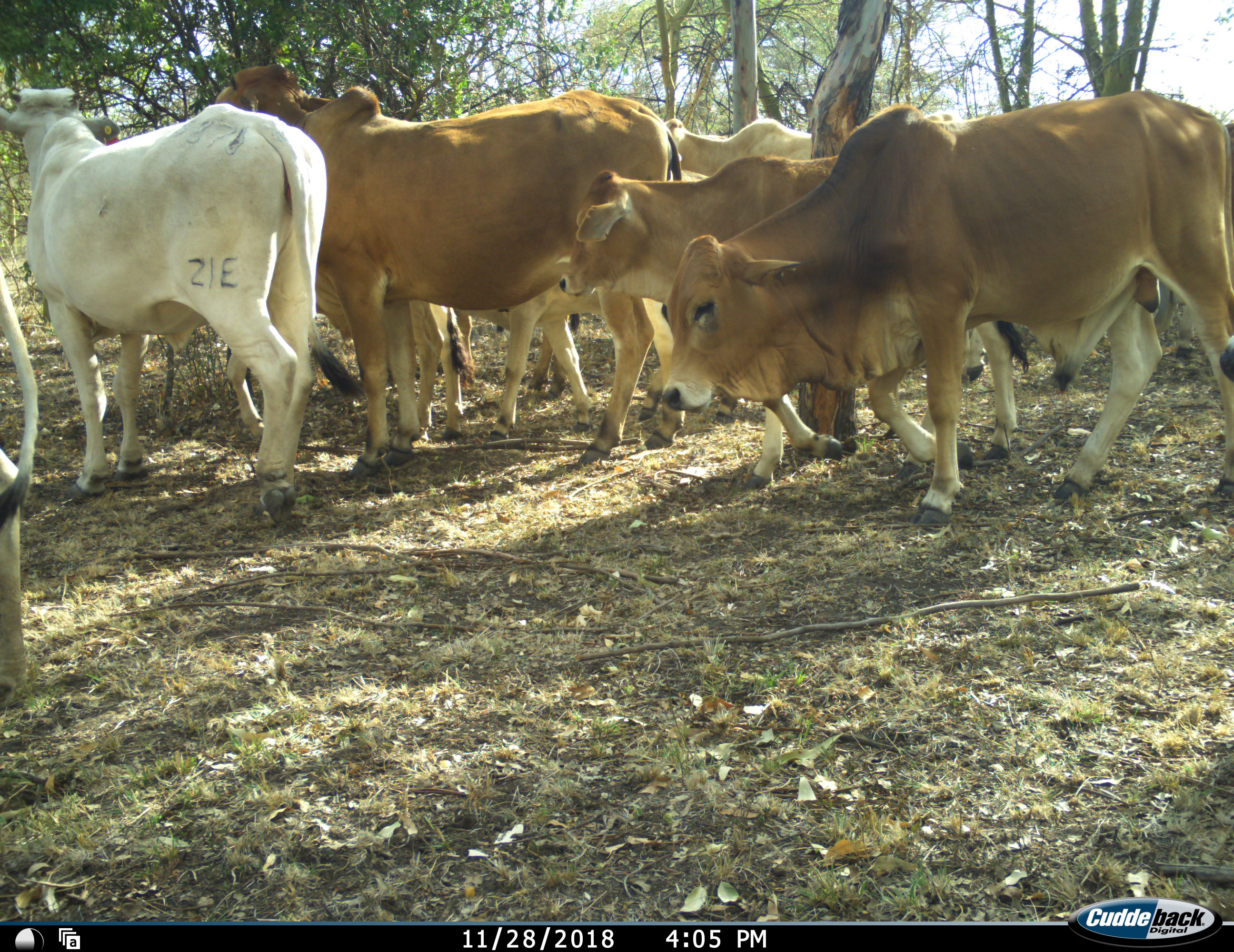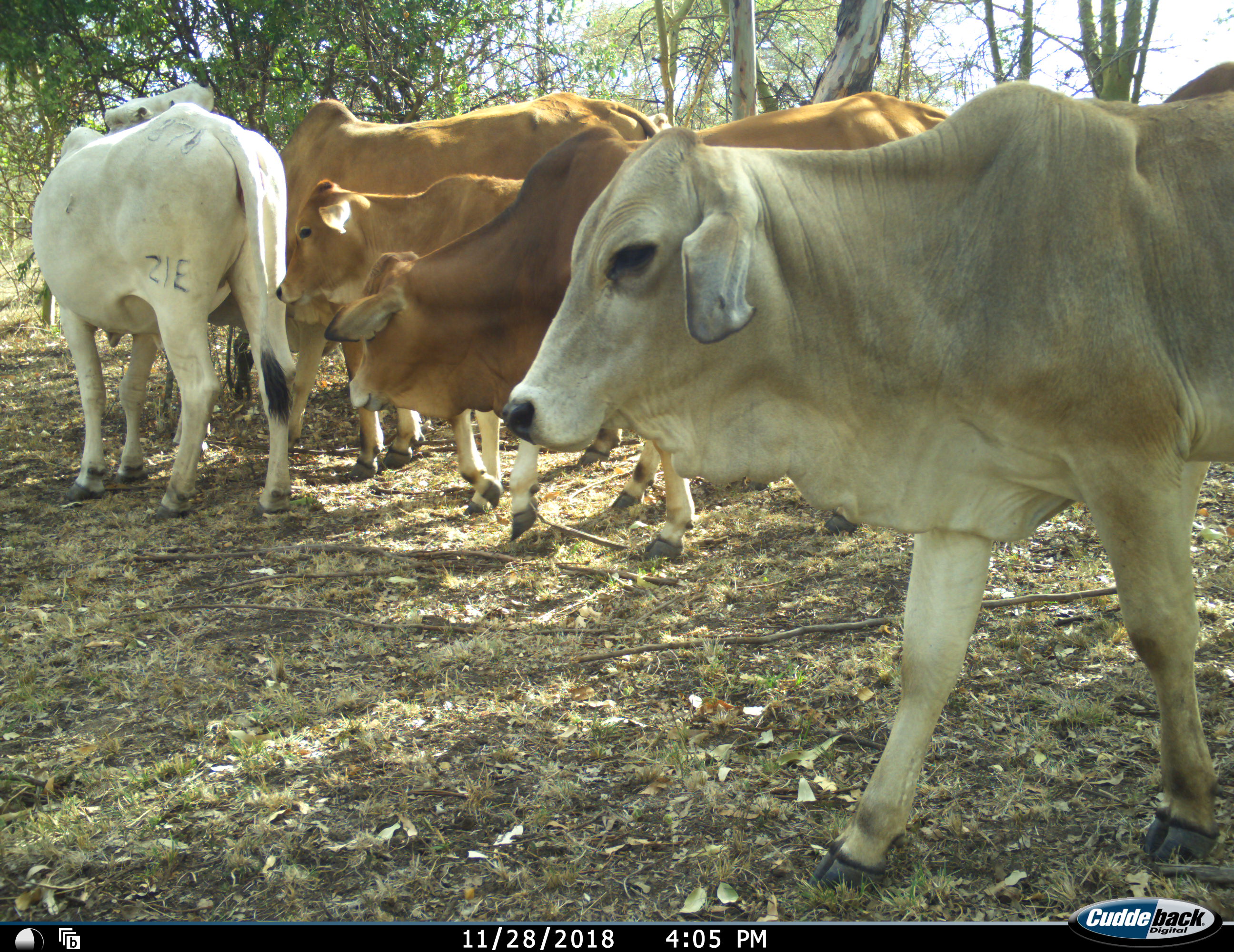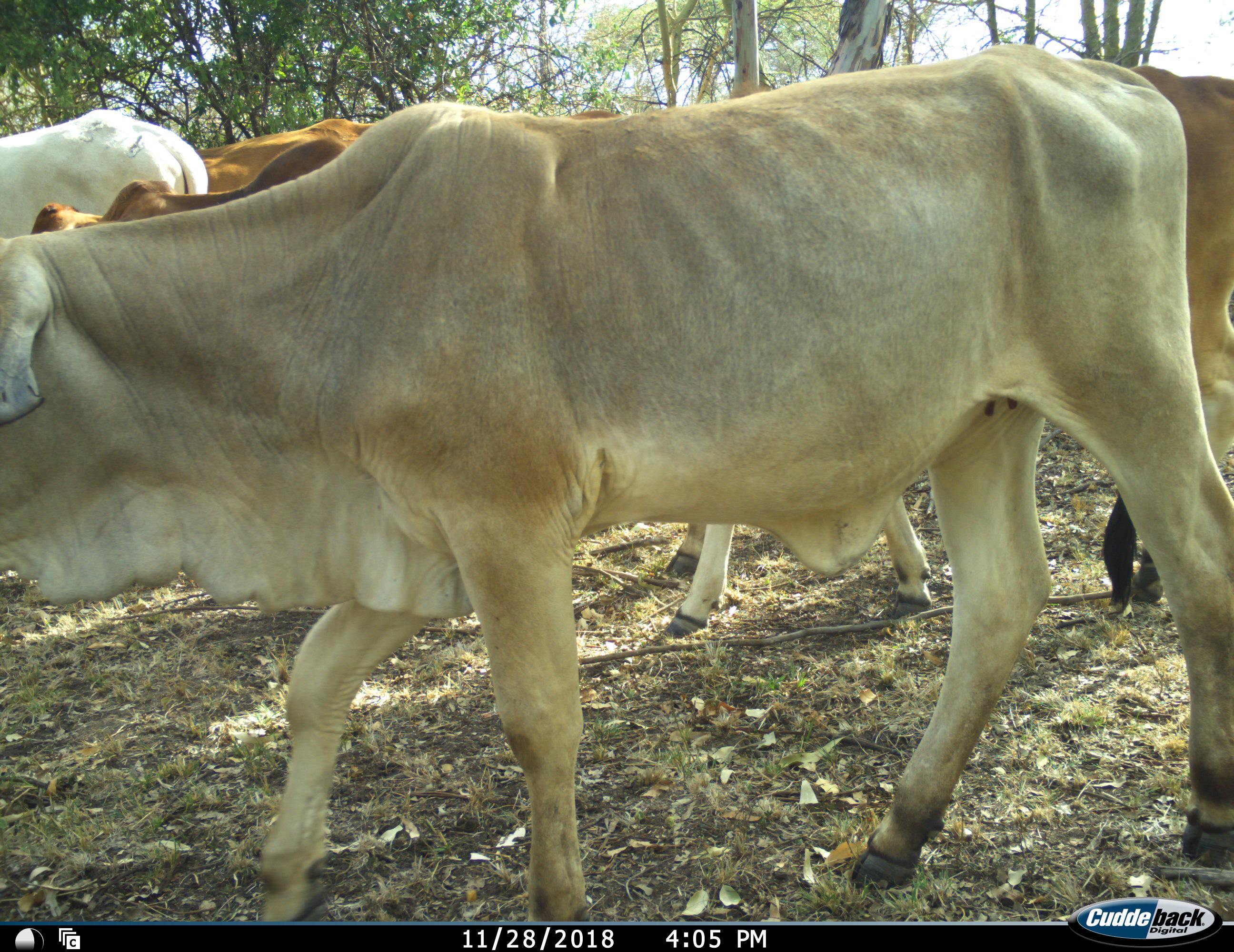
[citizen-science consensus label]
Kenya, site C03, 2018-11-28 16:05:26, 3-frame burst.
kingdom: Animalia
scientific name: Animalia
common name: animal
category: domesticanimal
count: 11-50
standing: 22%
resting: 0%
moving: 100%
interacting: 0%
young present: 11%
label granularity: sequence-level